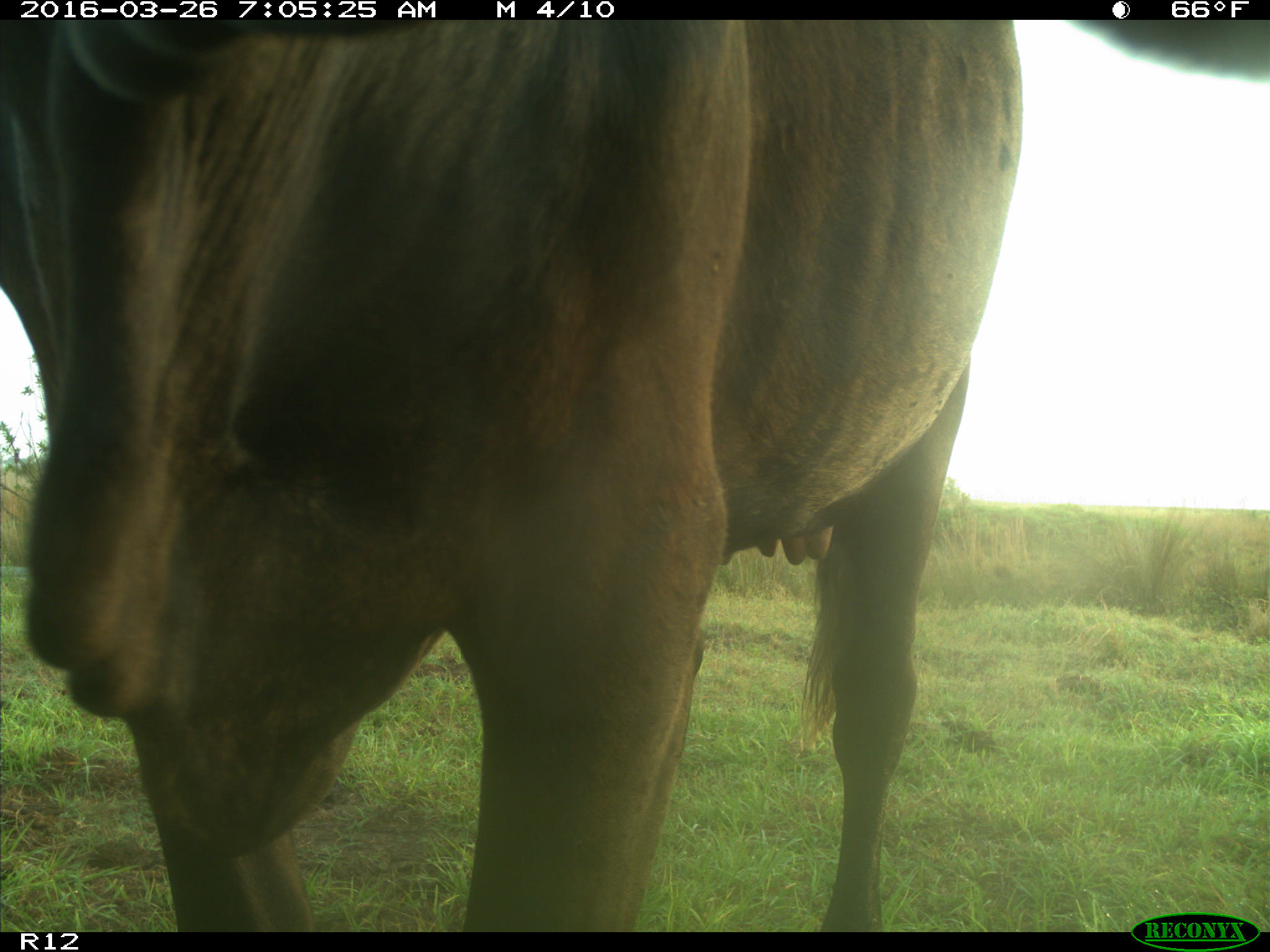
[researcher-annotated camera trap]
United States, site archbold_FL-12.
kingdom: Animalia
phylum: Chordata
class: Mammalia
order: Artiodactyla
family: Bovidae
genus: Bos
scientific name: Bos taurus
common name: domestic cow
Bos taurus (domestic cow).